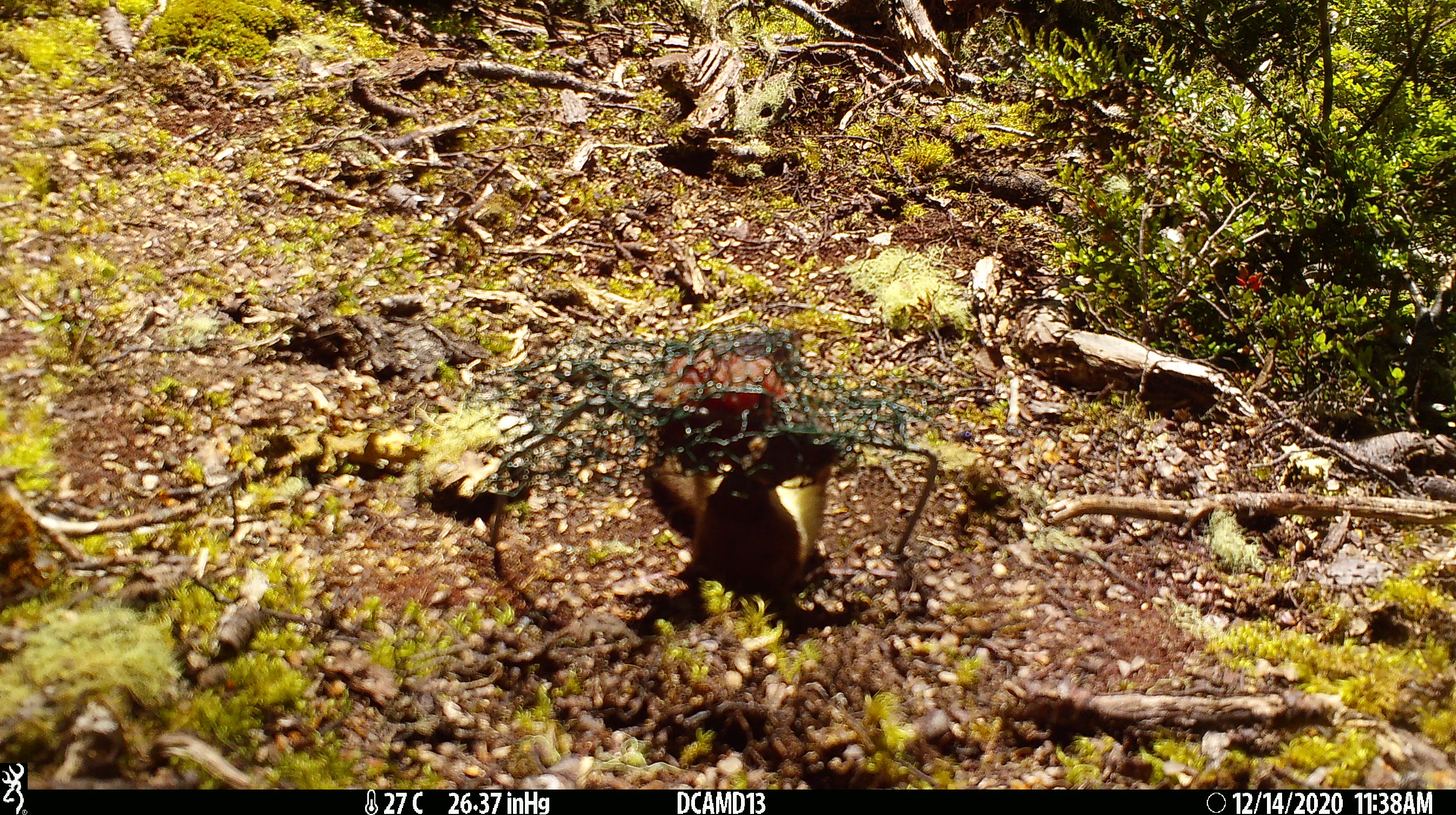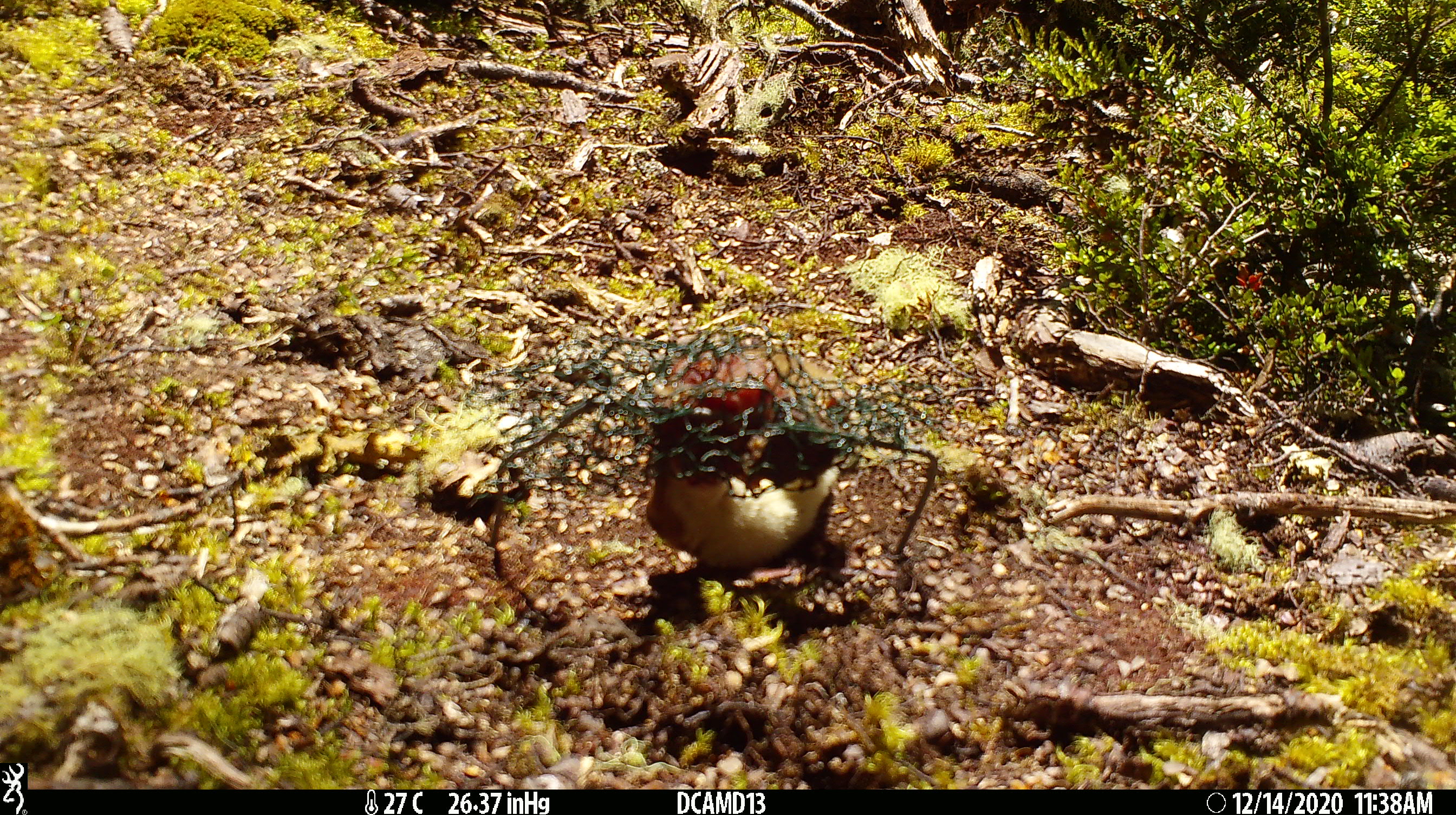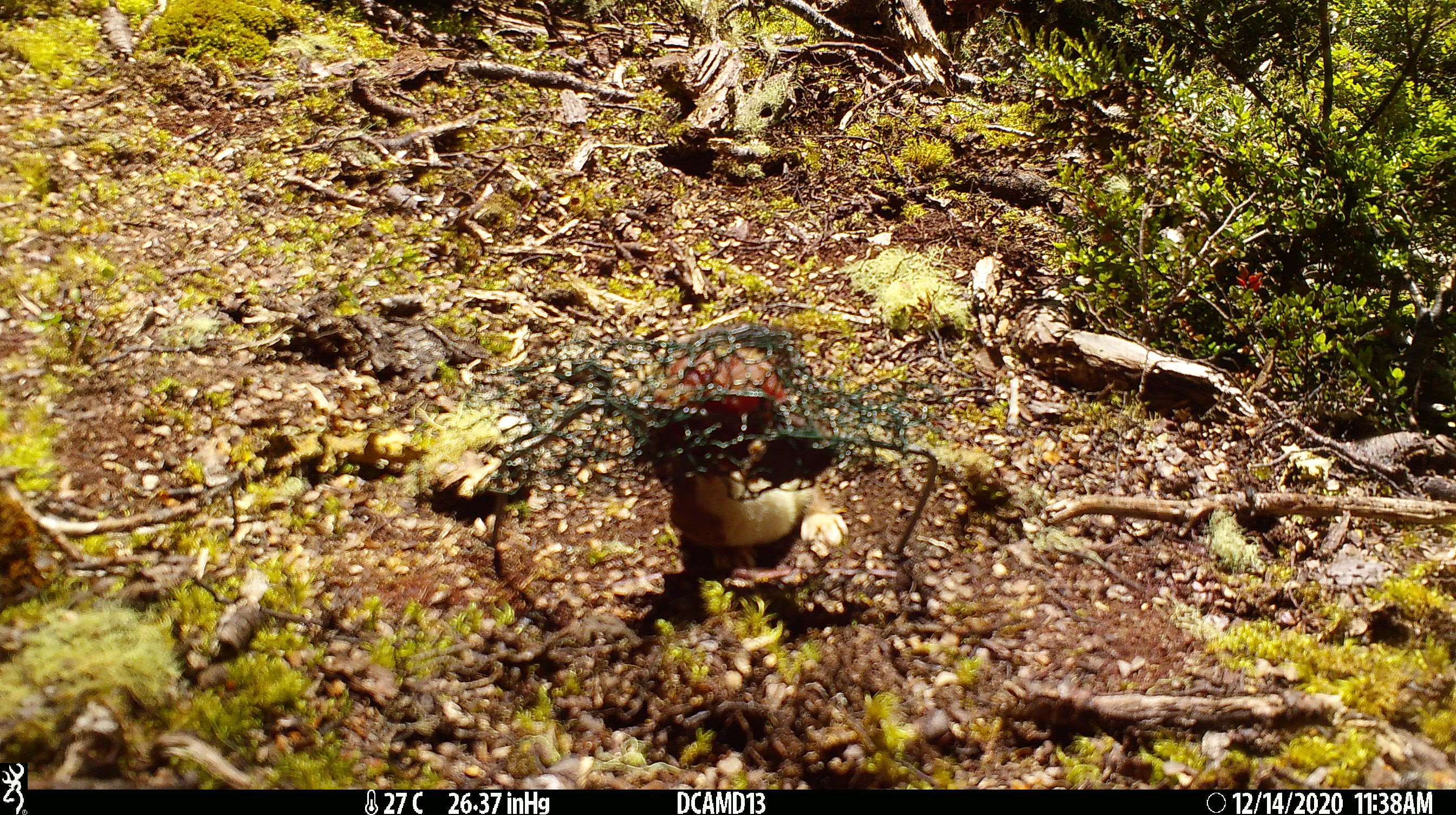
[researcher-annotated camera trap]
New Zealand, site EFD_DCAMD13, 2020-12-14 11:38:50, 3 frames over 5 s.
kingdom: Animalia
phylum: Chordata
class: Mammalia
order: Carnivora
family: Mustelidae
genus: Mustela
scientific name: Mustela erminea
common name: stoat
Stoat (Mustela erminea).